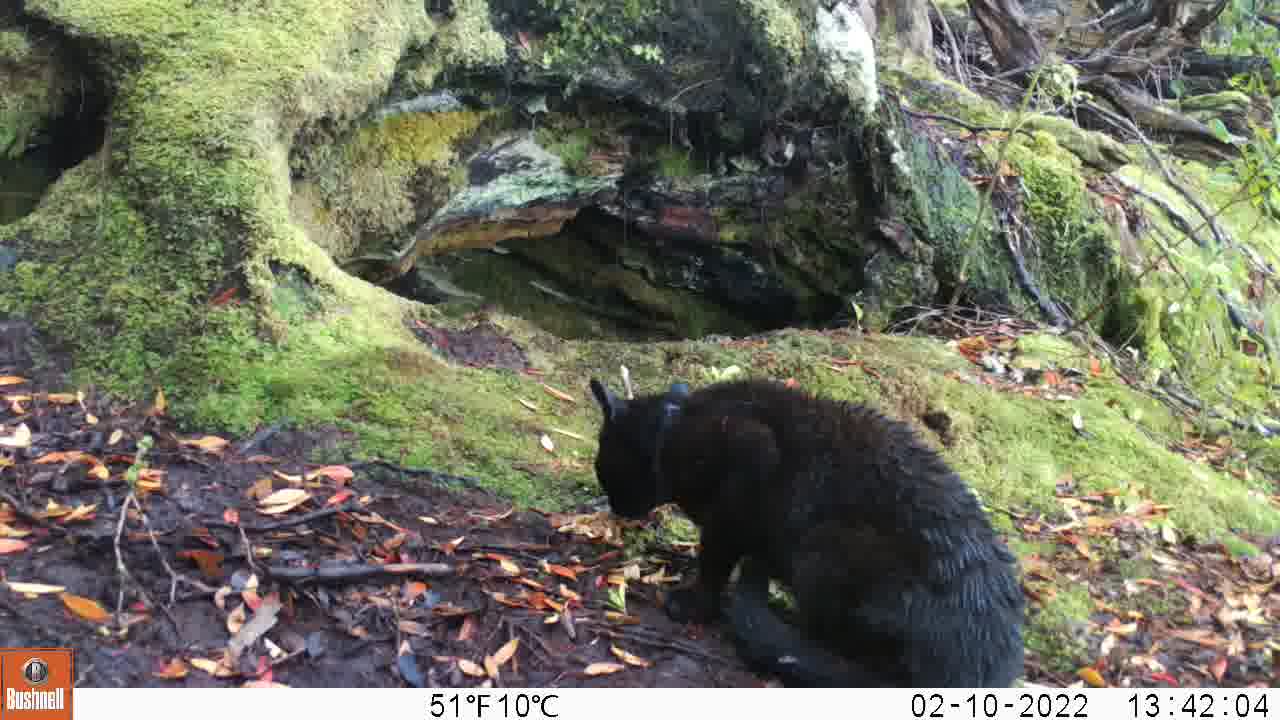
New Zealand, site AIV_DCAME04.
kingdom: Animalia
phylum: Chordata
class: Mammalia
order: Carnivora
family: Felidae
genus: Felis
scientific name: Felis catus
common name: domestic cat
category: cat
Cat (domestic cat) (Felis catus).